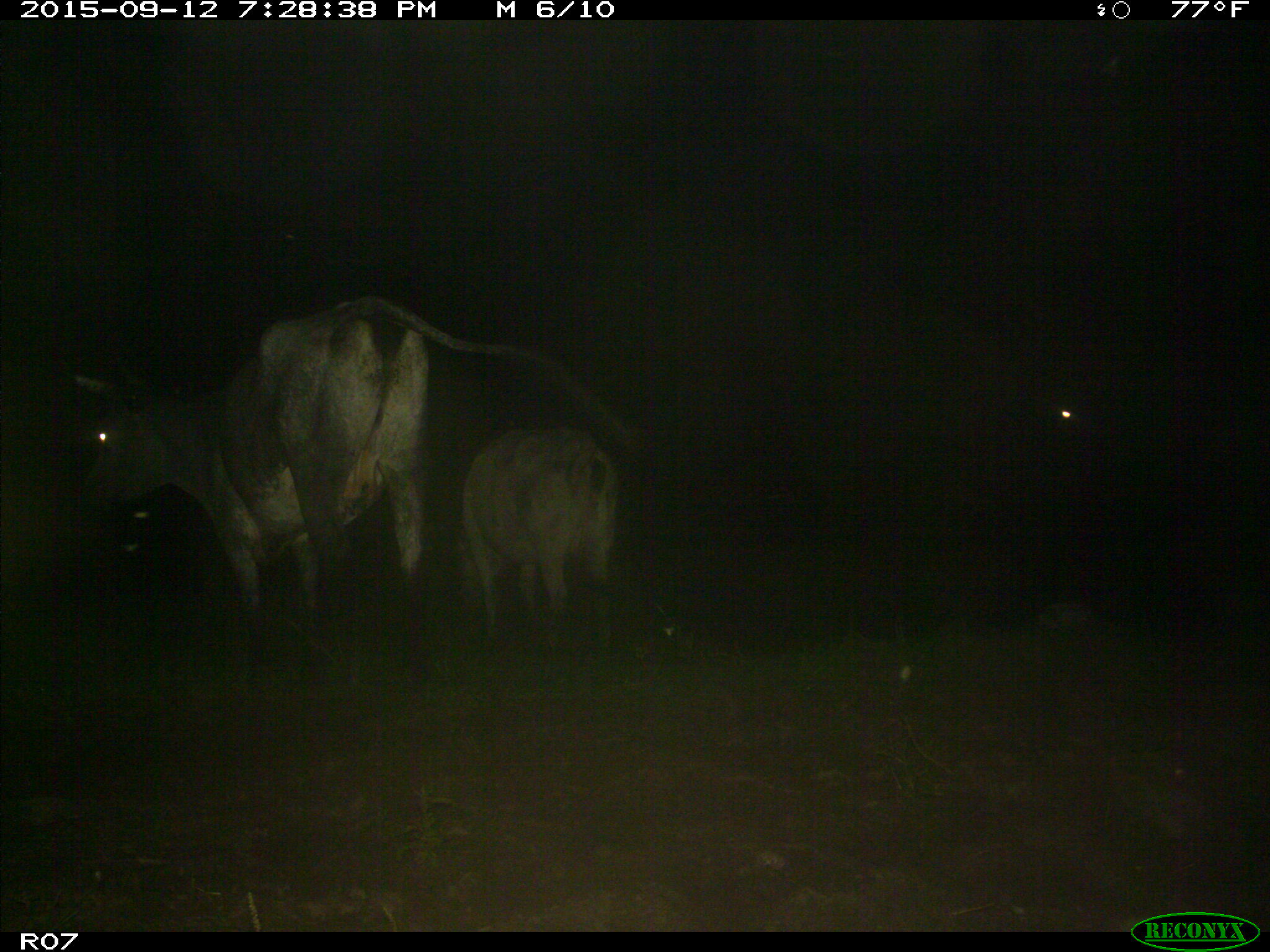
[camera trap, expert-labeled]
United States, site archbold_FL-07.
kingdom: Animalia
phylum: Chordata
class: Mammalia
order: Artiodactyla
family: Bovidae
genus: Bos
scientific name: Bos taurus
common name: domestic cow